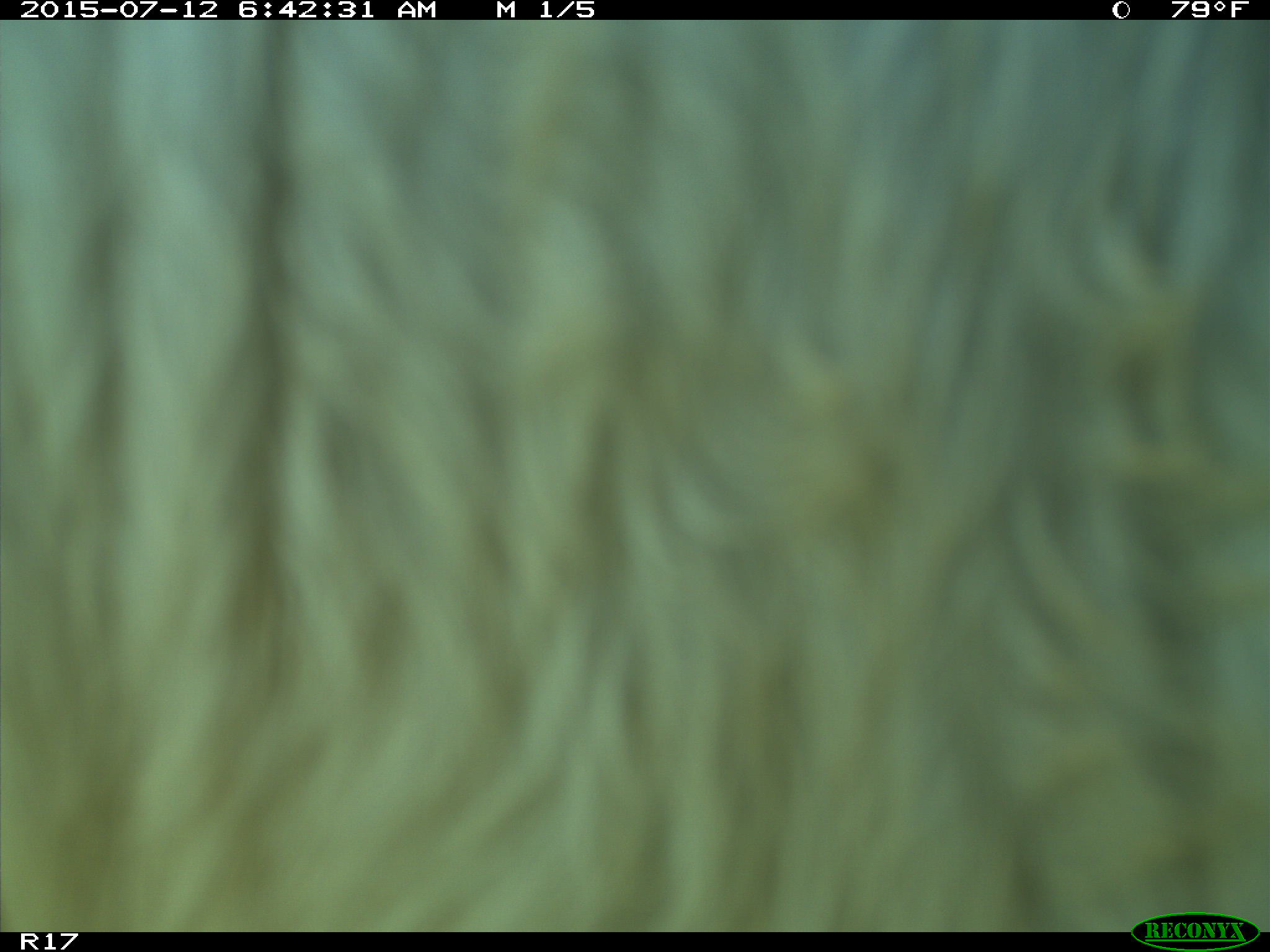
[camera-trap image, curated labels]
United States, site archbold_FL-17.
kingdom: Animalia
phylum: Chordata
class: Mammalia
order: Artiodactyla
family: Bovidae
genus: Bos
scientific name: Bos taurus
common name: domestic cow